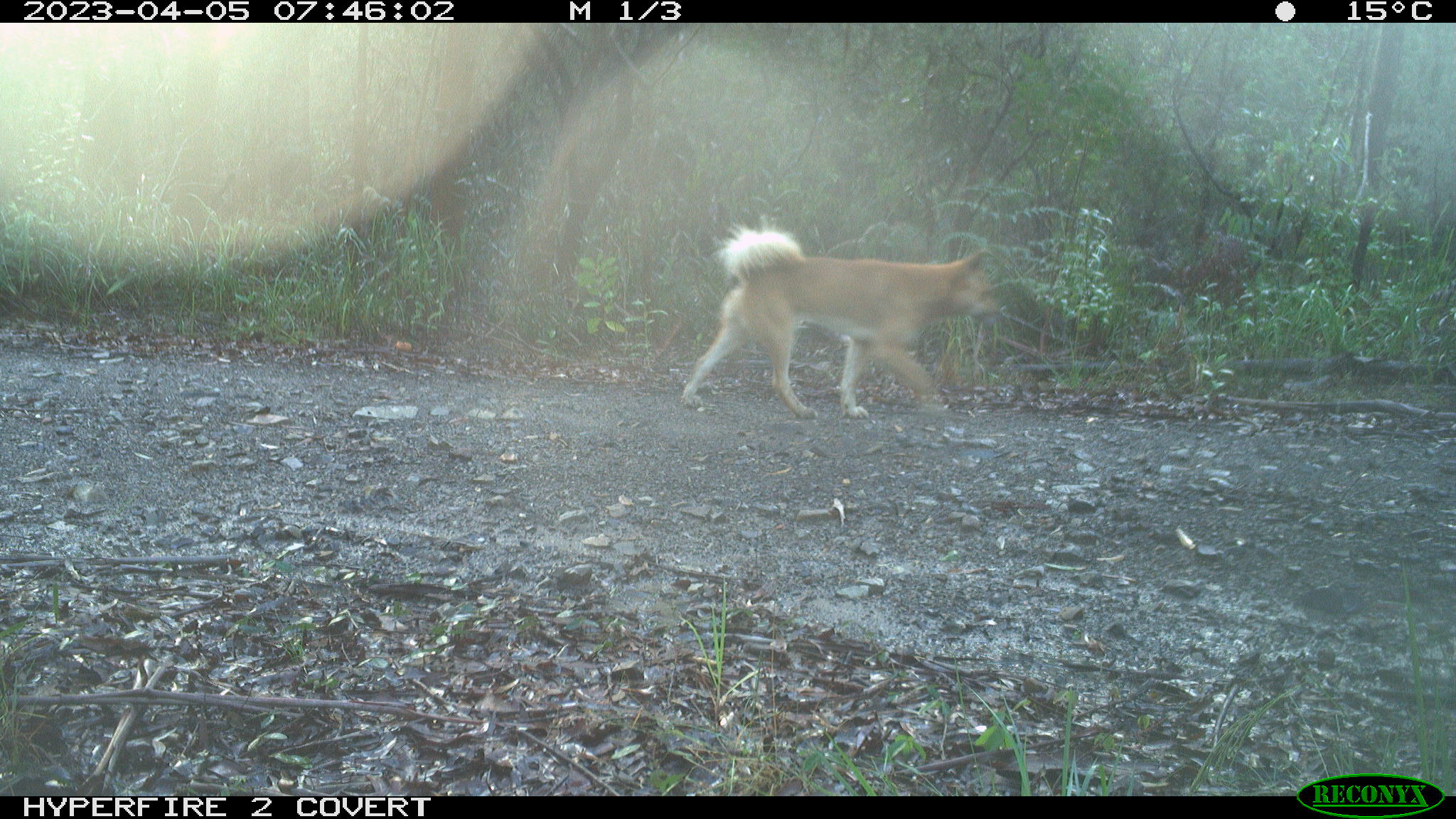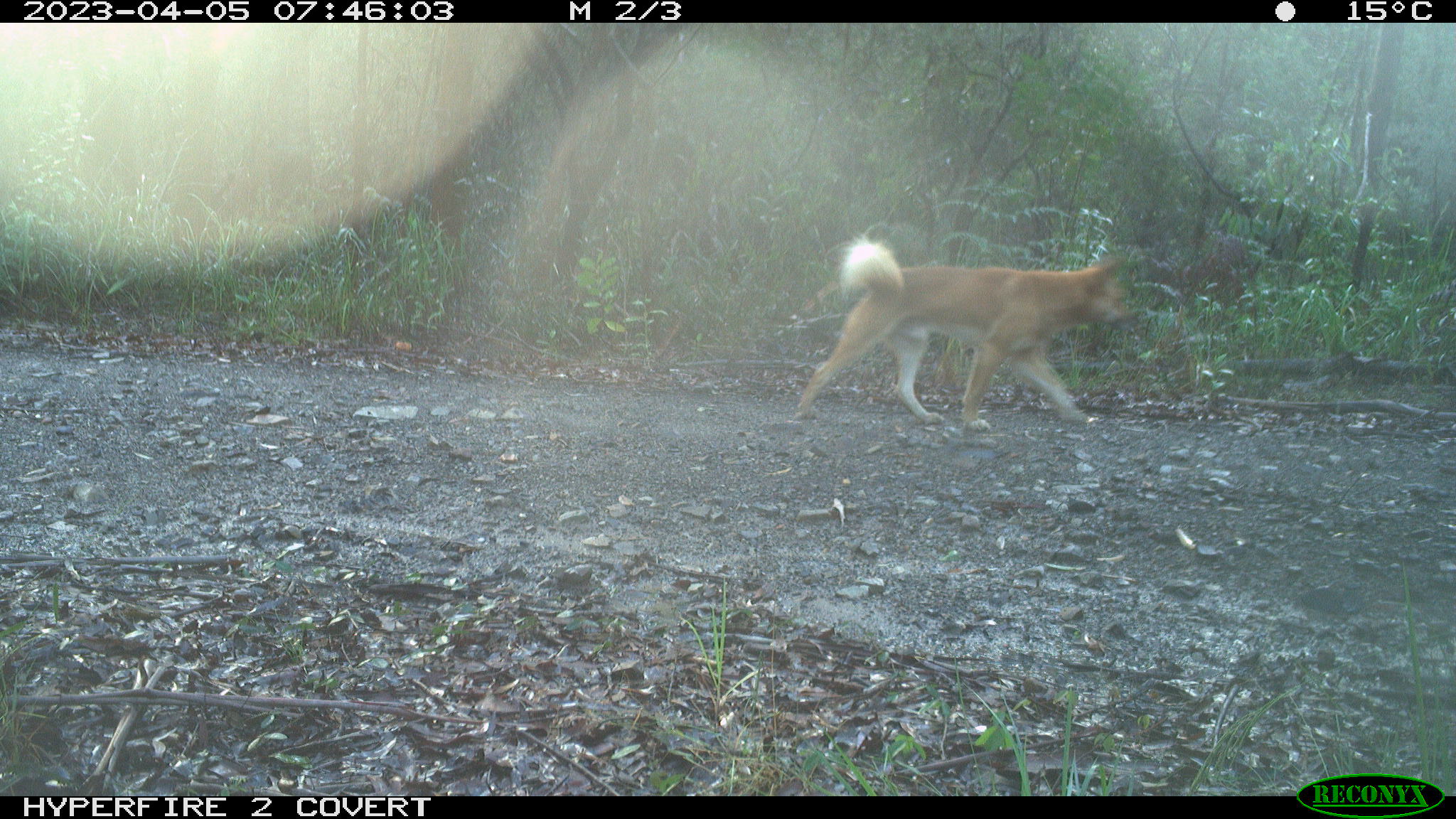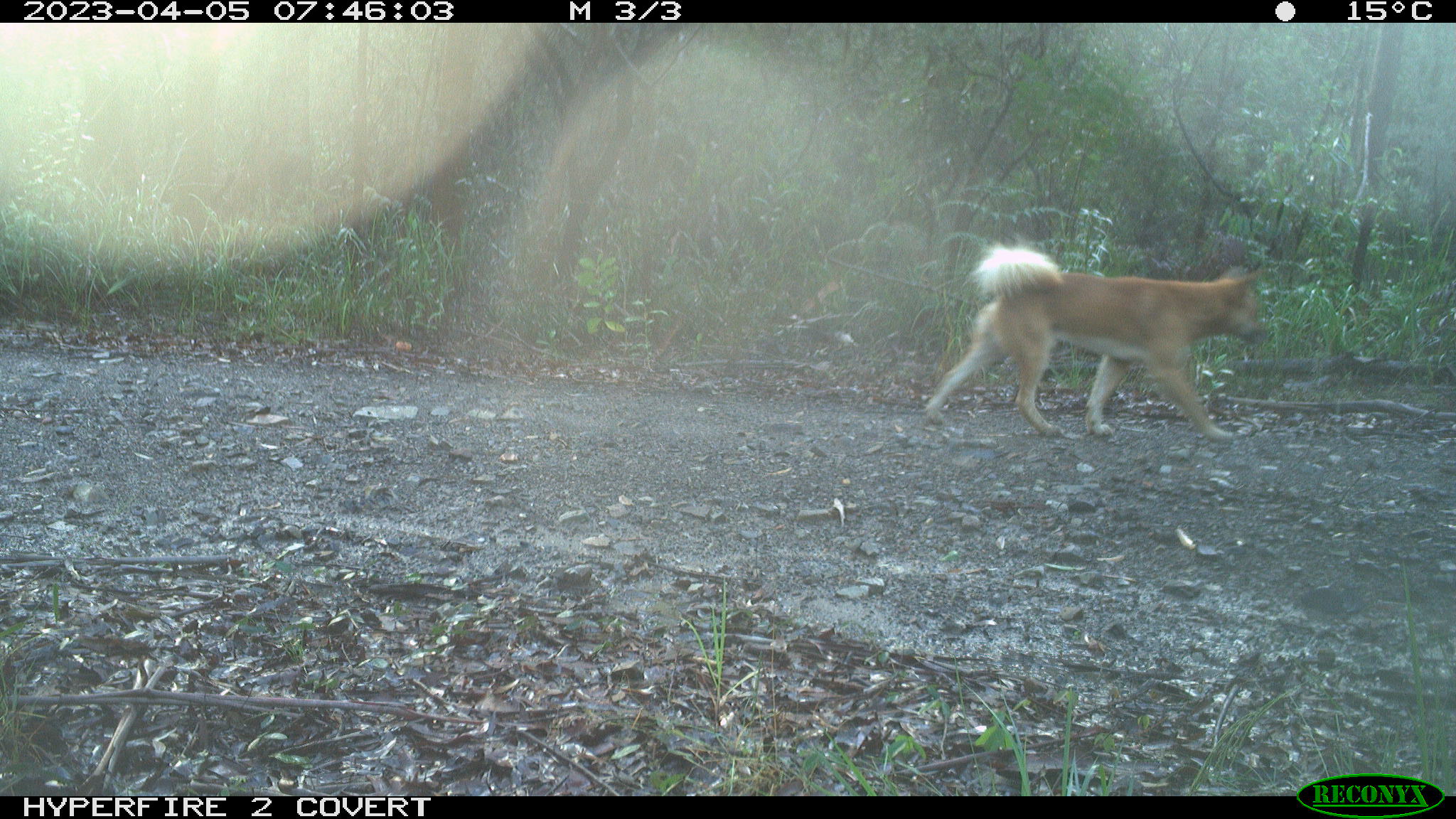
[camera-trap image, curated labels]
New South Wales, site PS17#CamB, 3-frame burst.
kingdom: Animalia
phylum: Chordata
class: Mammalia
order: Carnivora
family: Canidae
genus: Canis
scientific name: Canis familiaris dingo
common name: dingo